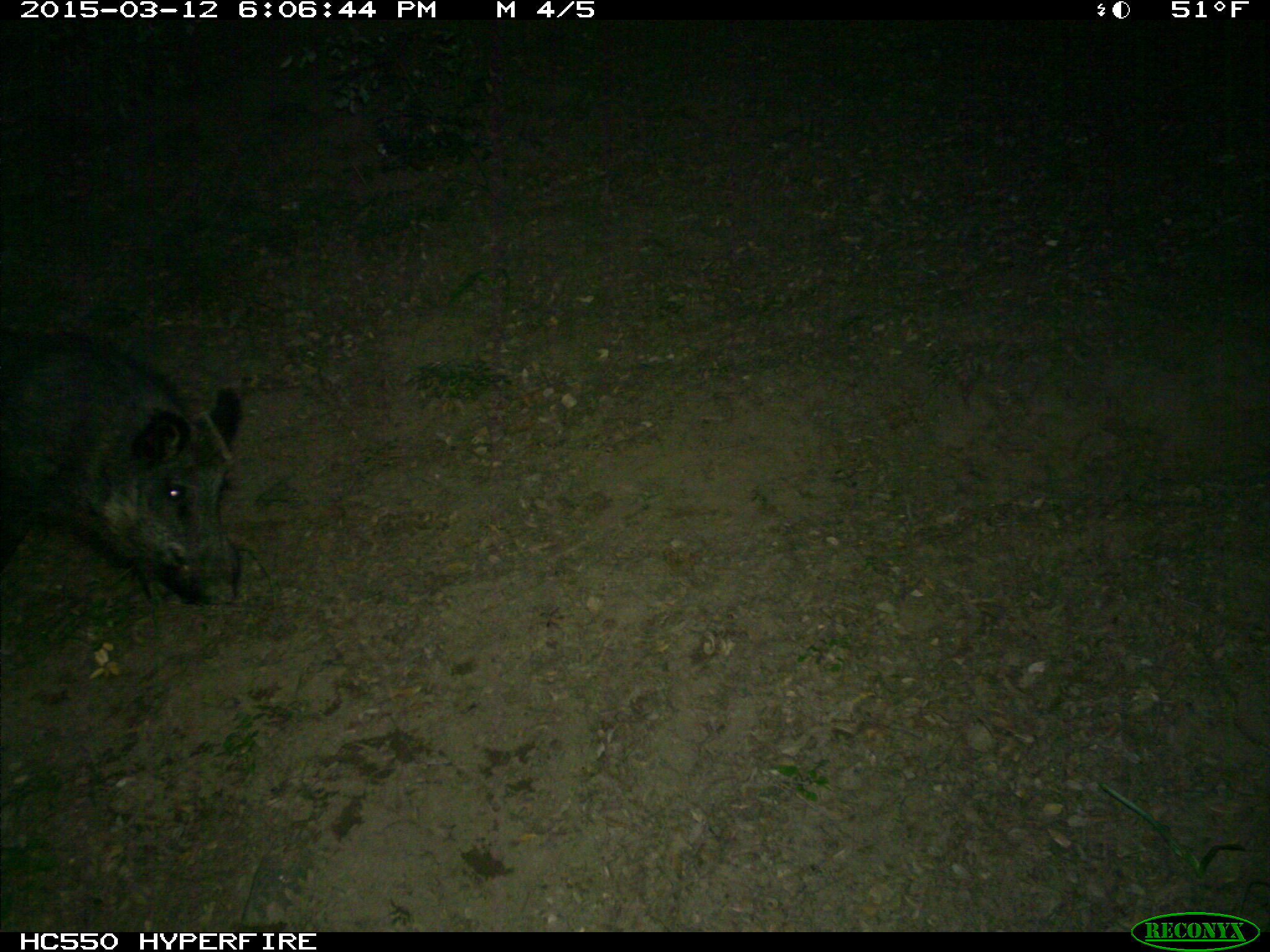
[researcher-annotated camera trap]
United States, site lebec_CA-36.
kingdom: Animalia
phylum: Chordata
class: Mammalia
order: Artiodactyla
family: Suidae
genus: Sus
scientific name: Sus scrofa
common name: wild boar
Sus scrofa (wild boar).